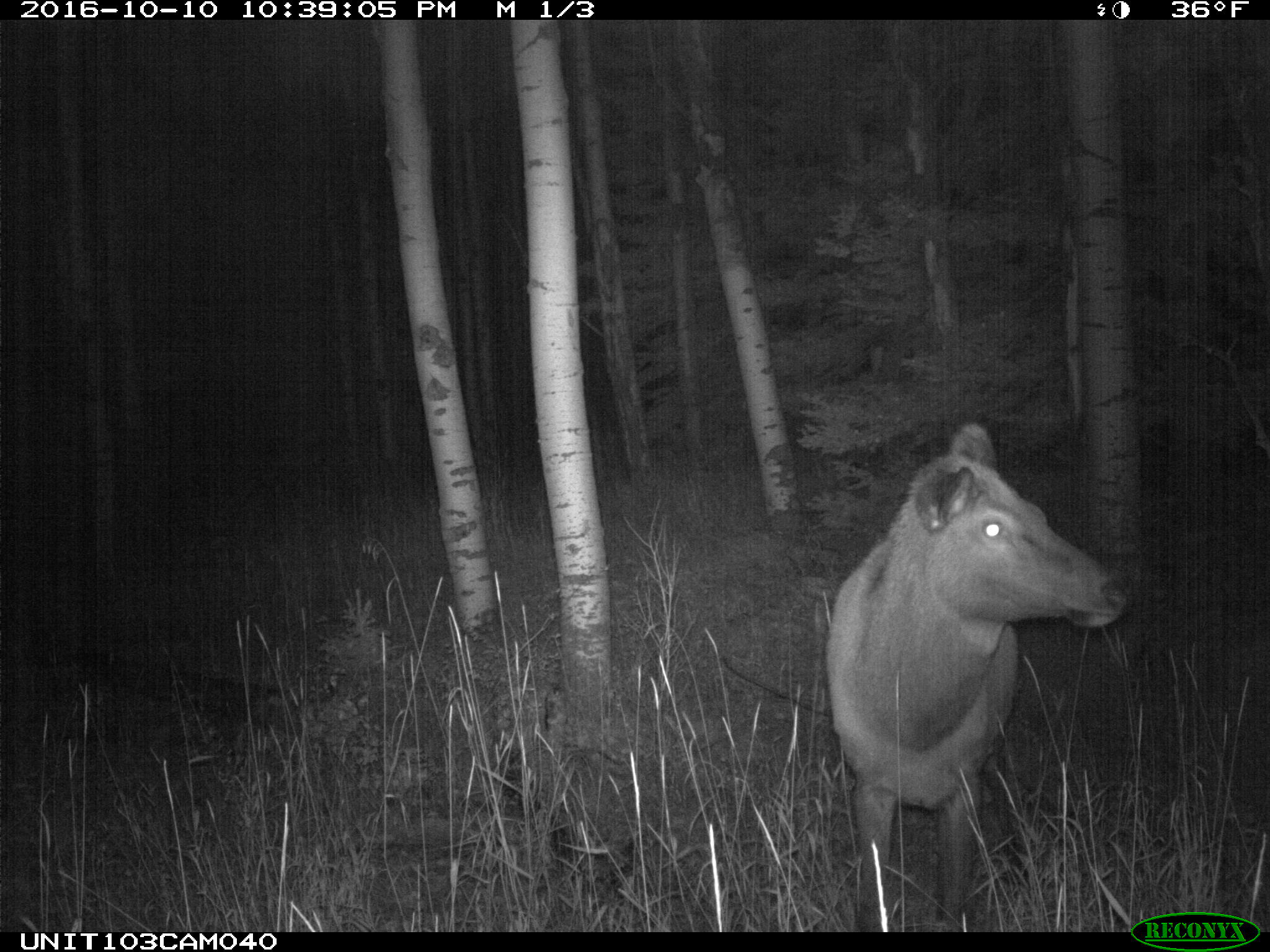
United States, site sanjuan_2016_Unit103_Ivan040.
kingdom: Animalia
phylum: Chordata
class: Mammalia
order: Artiodactyla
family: Cervidae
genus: Cervus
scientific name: Cervus elaphus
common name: red deer